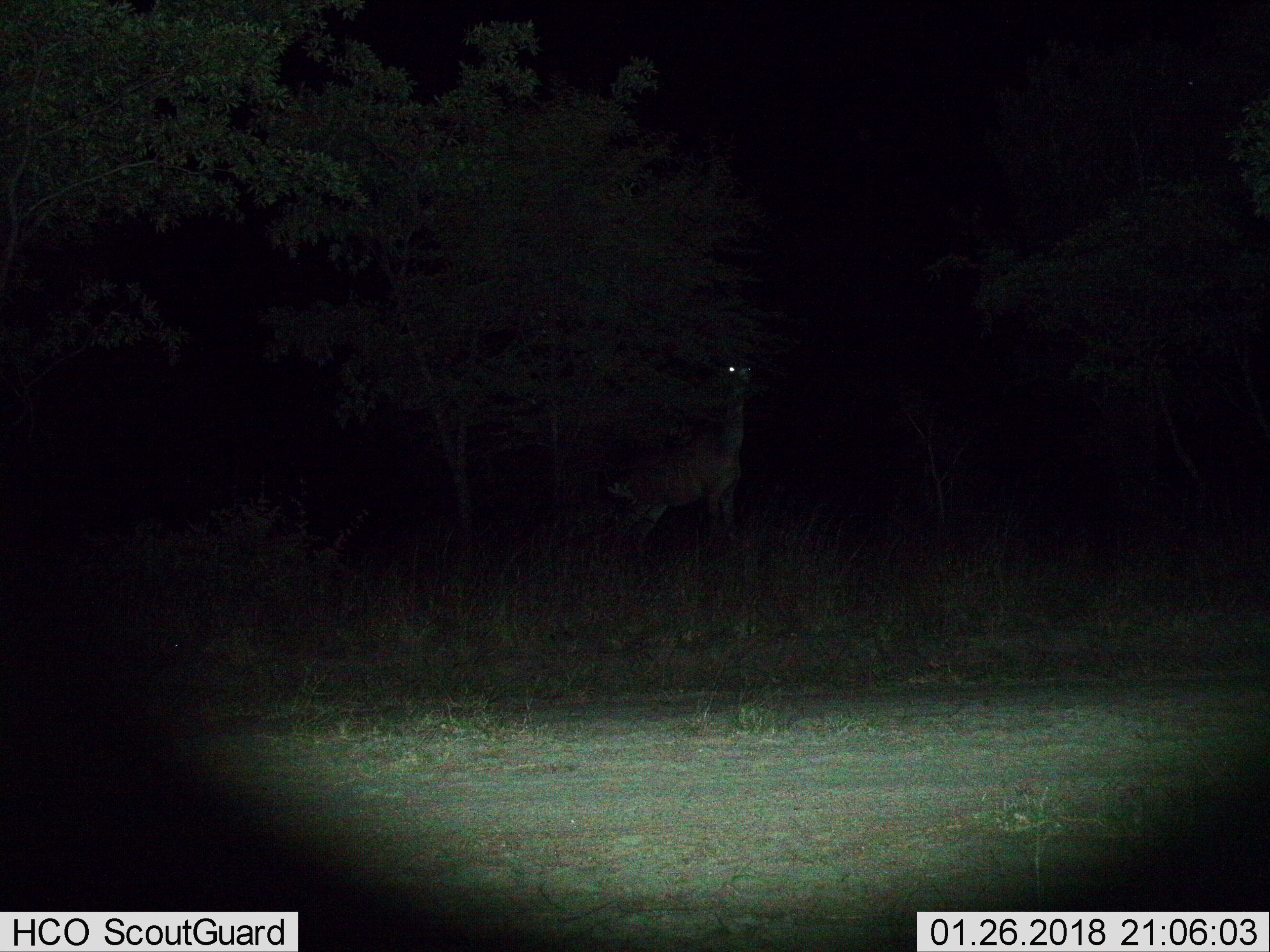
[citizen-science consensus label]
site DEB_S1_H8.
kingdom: Animalia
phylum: Chordata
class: Mammalia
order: Artiodactyla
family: Giraffidae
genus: Giraffa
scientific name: Giraffa camelopardalis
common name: giraffe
Giraffe (Giraffa camelopardalis), count 1. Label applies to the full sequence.